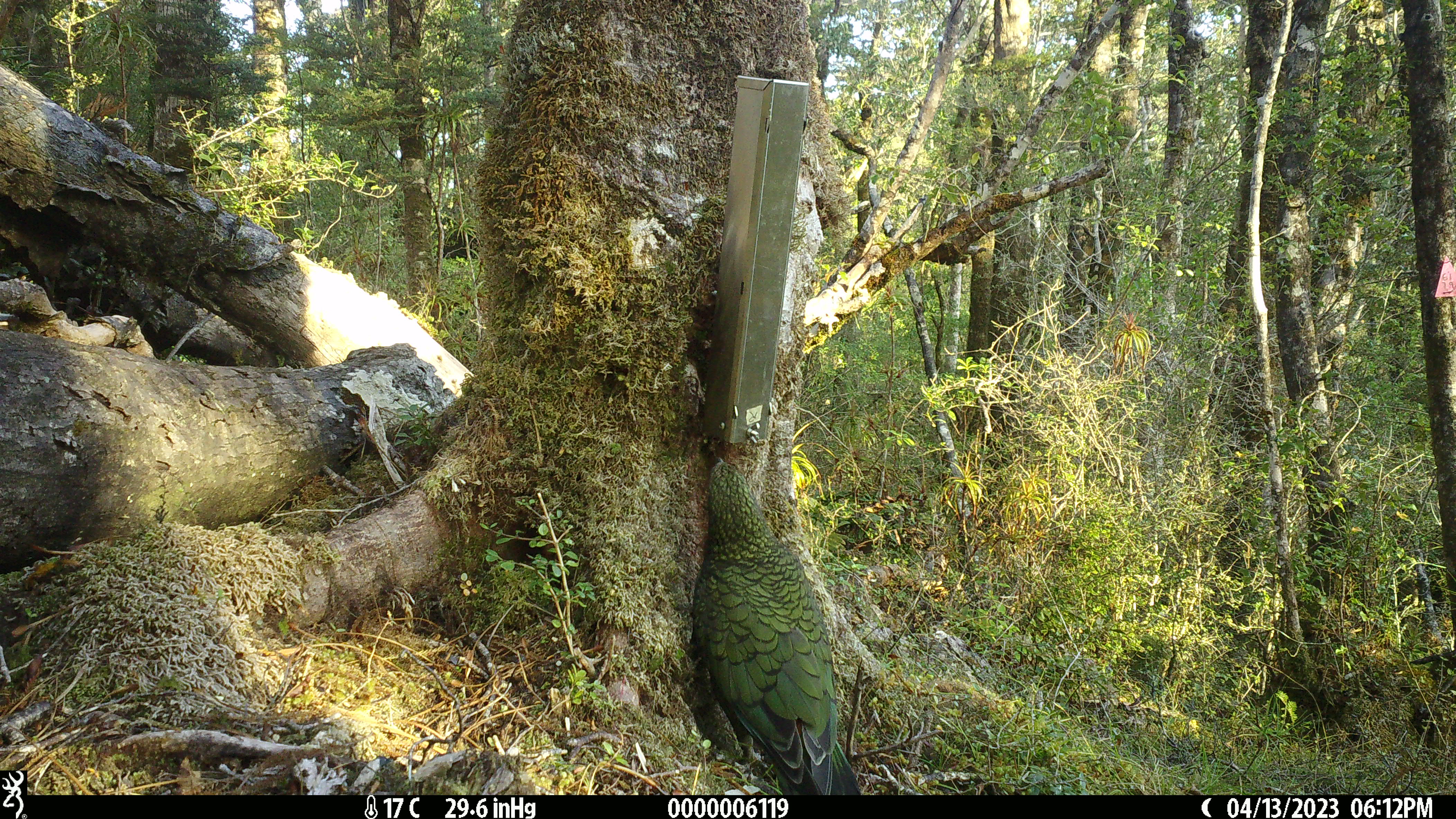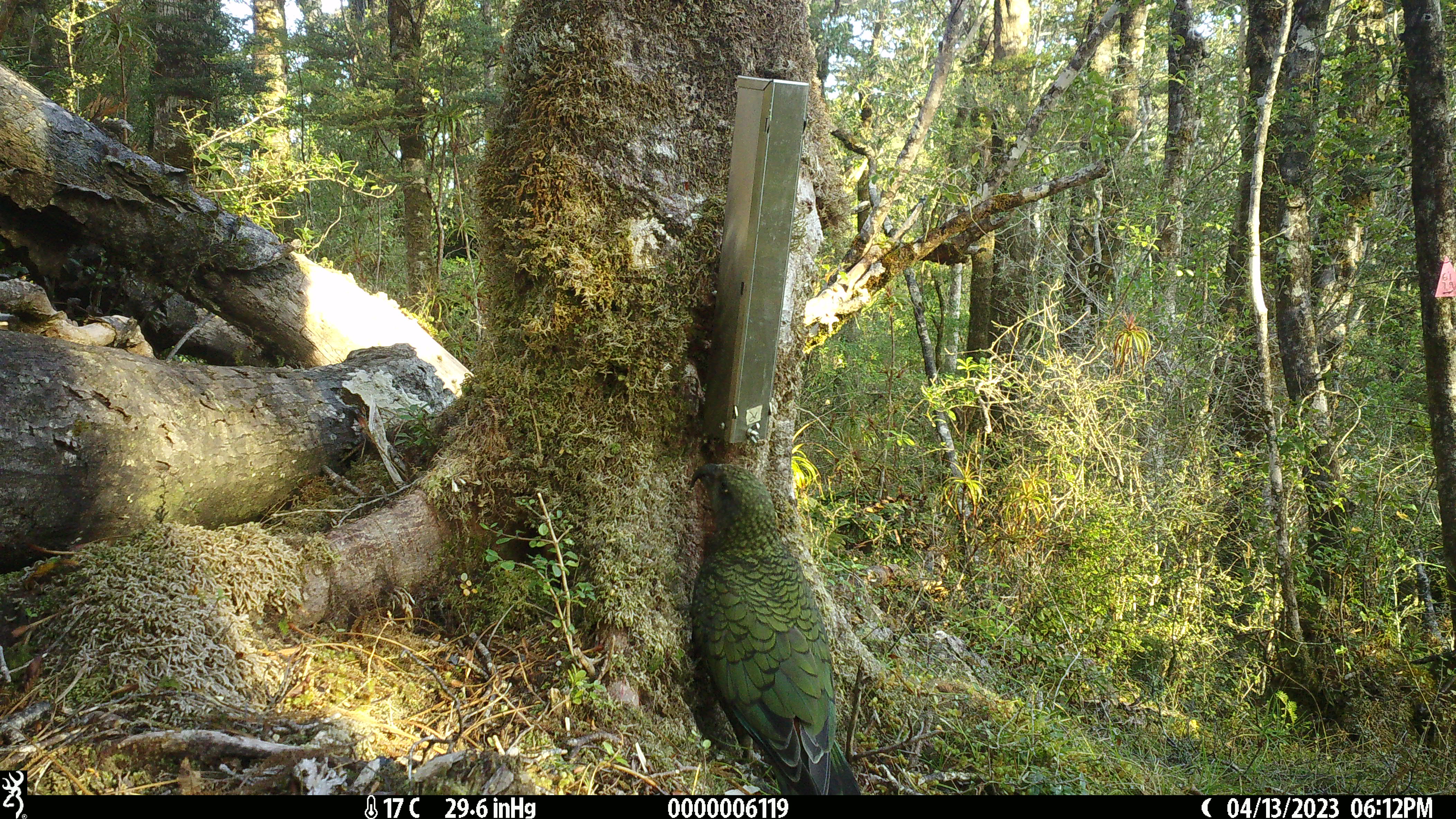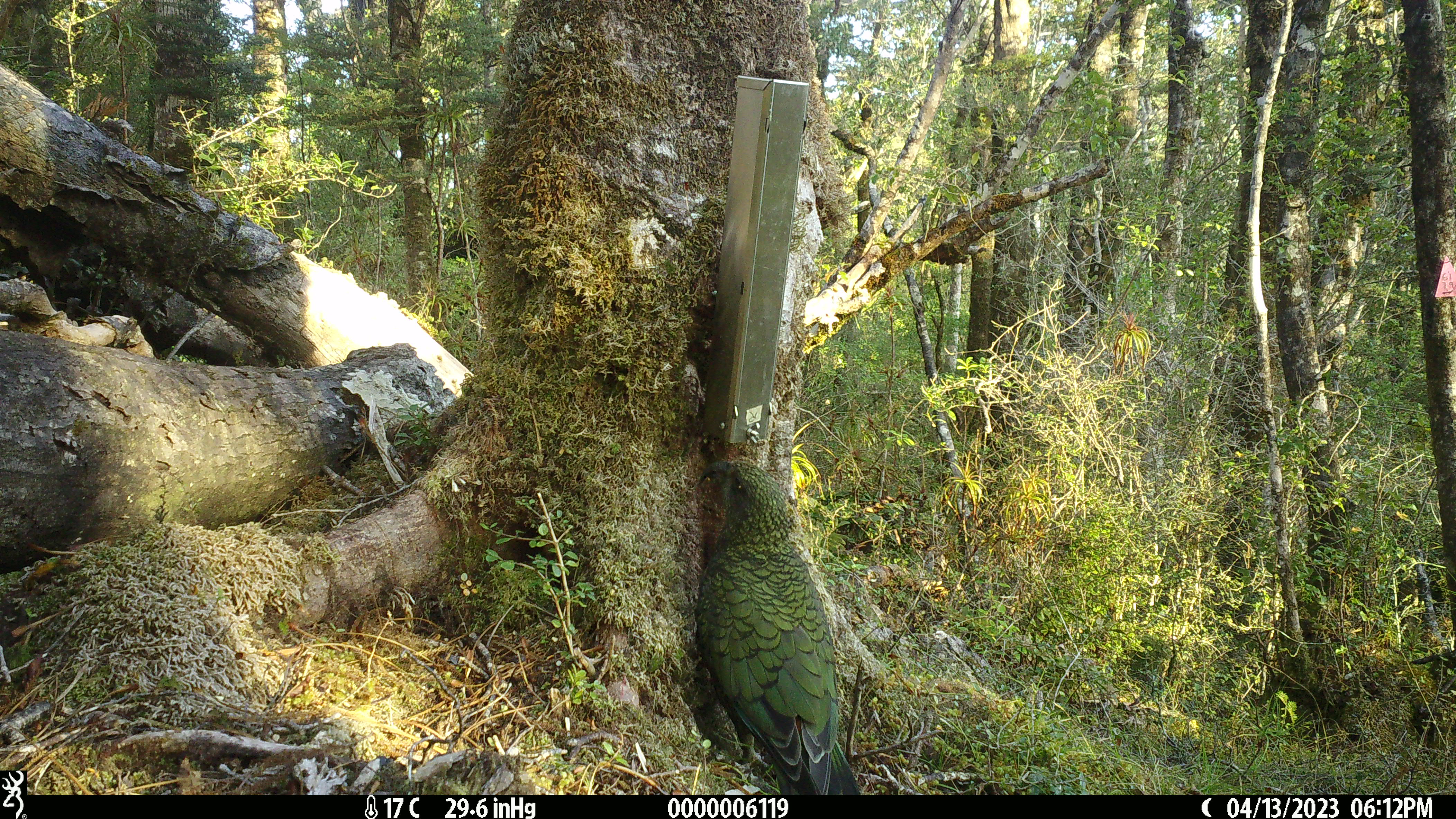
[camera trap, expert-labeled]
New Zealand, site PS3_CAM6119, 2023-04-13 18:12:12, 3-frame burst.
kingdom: Animalia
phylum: Chordata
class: Aves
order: Psittaciformes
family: Strigopidae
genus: Nestor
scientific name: Nestor notabilis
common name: kea